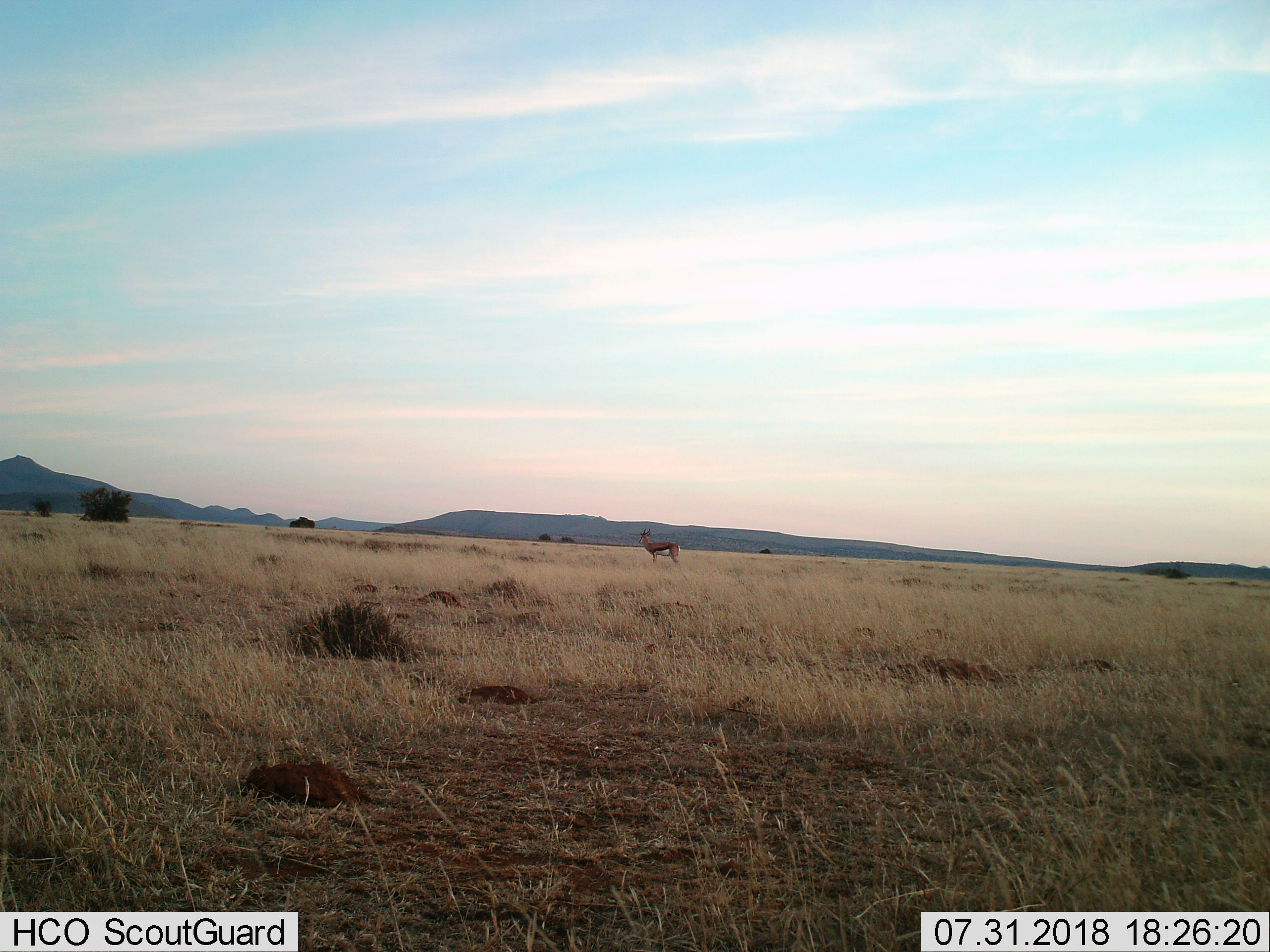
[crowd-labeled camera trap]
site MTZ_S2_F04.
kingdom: Animalia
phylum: Chordata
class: Mammalia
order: Artiodactyla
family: Bovidae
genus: Antidorcas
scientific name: Antidorcas marsupialis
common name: springbok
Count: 1.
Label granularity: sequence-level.